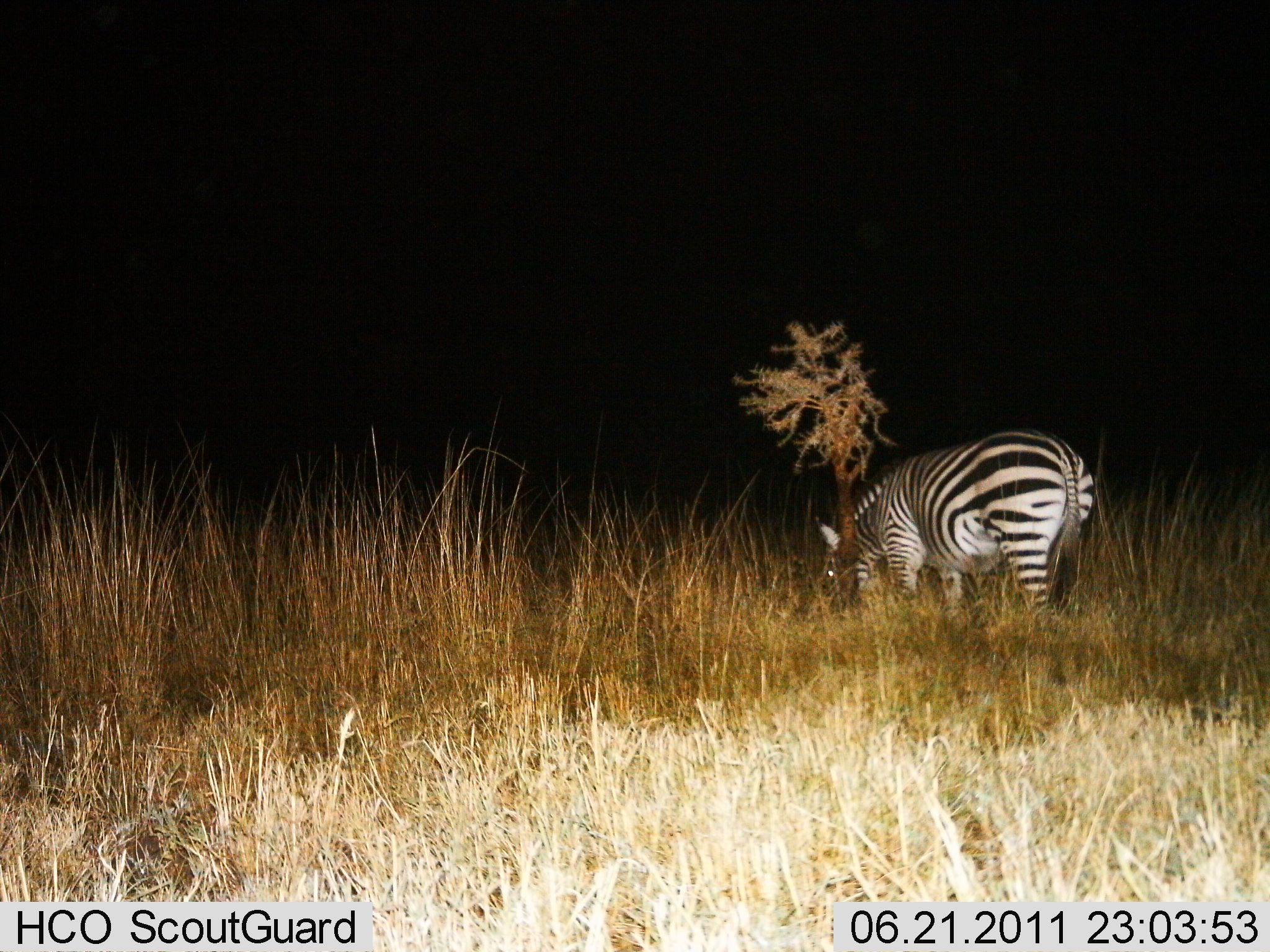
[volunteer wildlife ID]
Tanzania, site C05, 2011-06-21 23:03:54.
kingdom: Animalia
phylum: Chordata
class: Mammalia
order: Perissodactyla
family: Equidae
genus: Equus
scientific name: Equus quagga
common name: plains zebra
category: zebra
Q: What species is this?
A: Zebra (plains zebra) (Equus quagga).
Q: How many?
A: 1.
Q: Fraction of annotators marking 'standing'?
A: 29%.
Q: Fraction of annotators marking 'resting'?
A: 0%.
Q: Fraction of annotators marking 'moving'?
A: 0%.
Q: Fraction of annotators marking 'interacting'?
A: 0%.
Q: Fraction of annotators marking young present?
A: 0%.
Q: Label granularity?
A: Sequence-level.